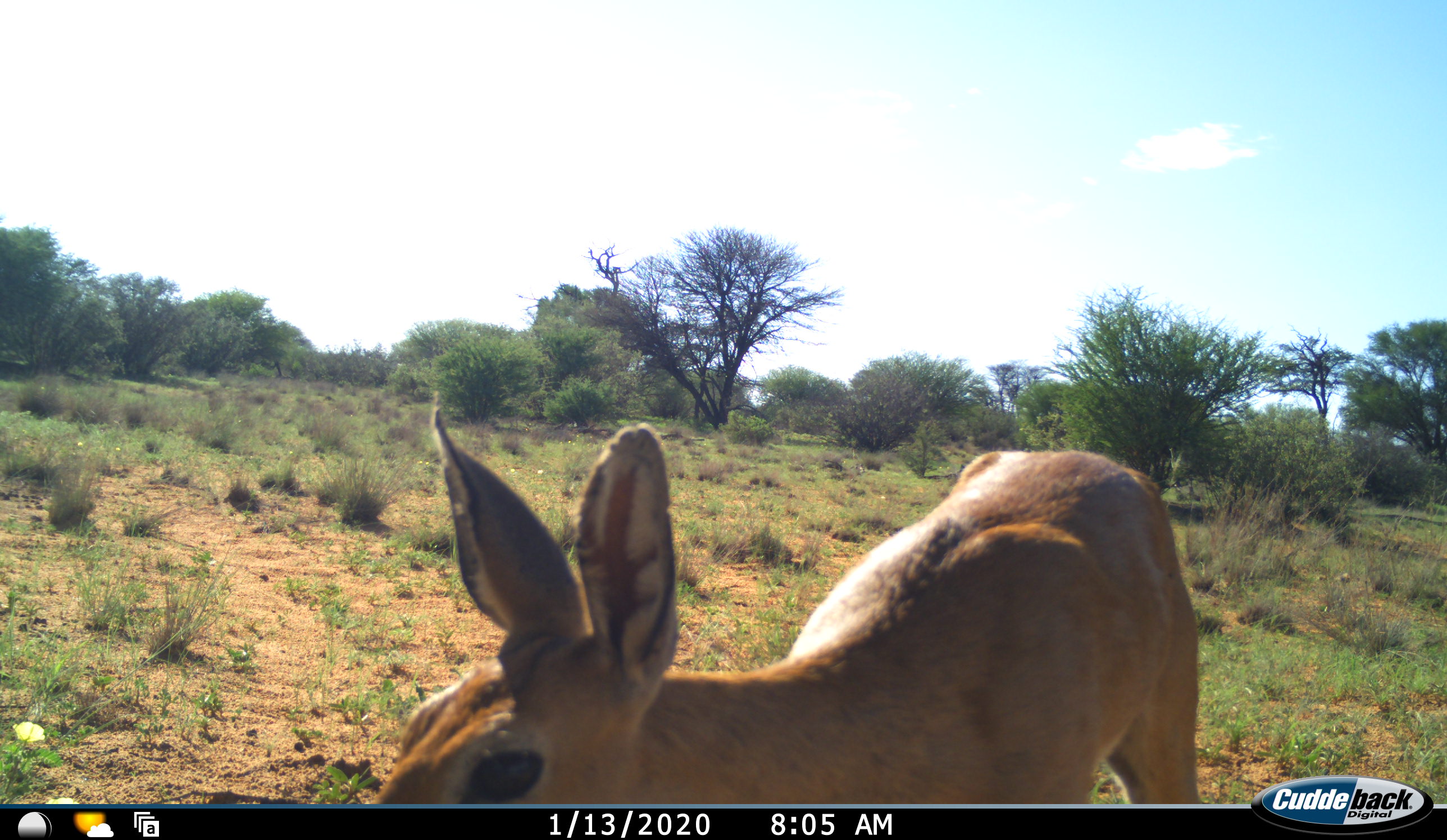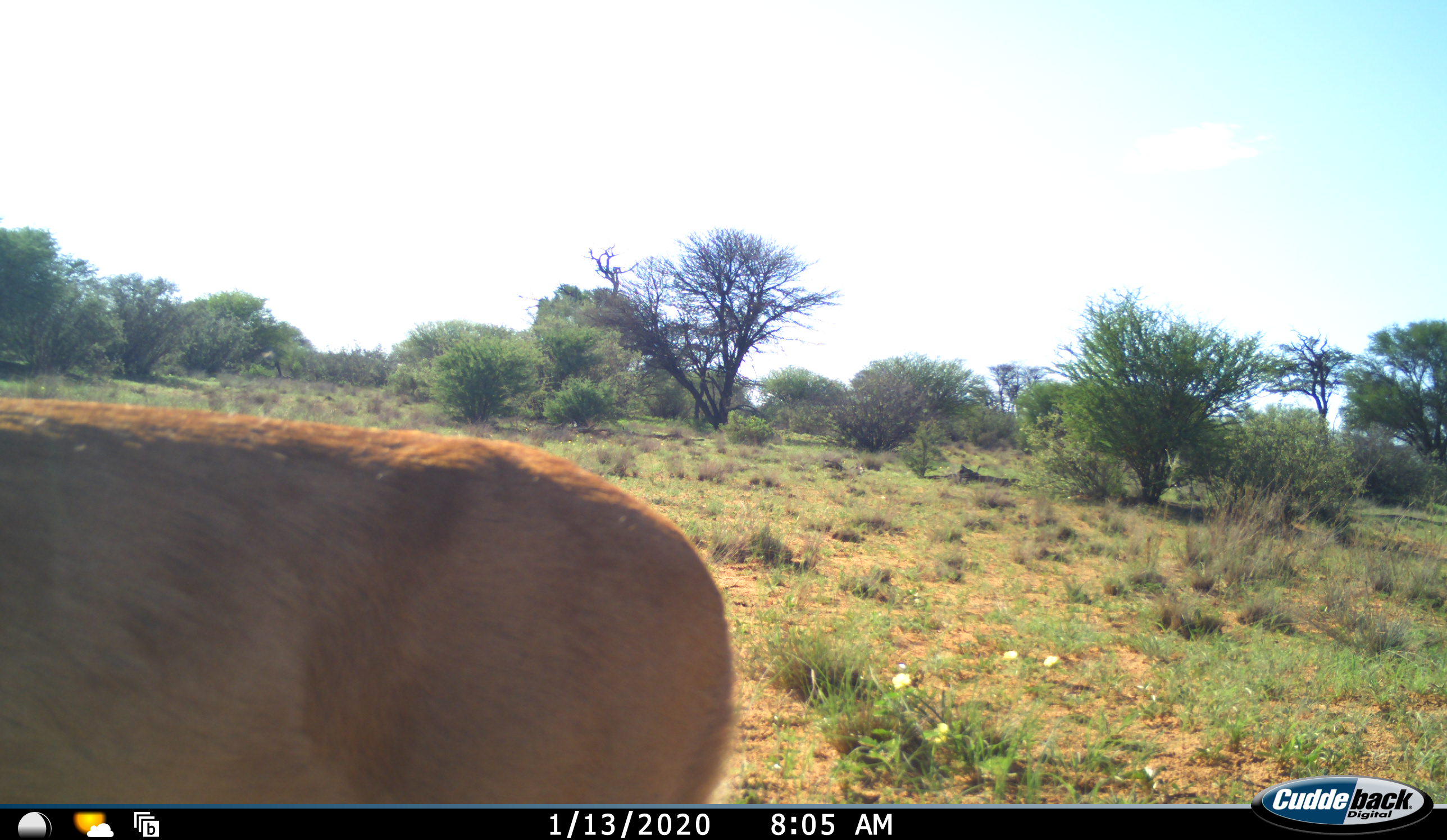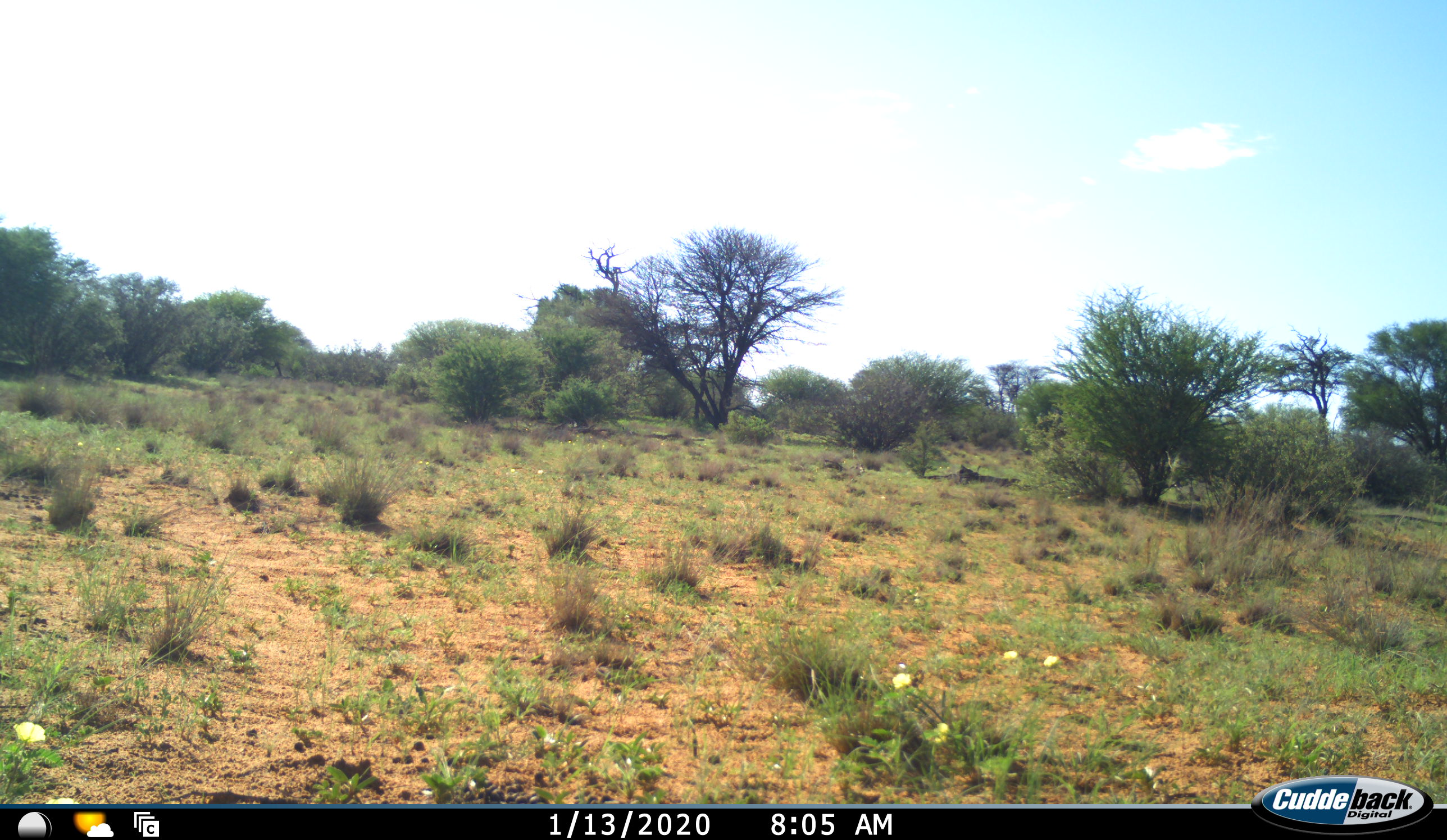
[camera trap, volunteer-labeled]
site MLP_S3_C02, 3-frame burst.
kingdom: Animalia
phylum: Chordata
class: Mammalia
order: Artiodactyla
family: Bovidae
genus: Raphicerus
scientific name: Raphicerus campestris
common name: steenbok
Steenbok (Raphicerus campestris), count 1. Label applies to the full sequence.